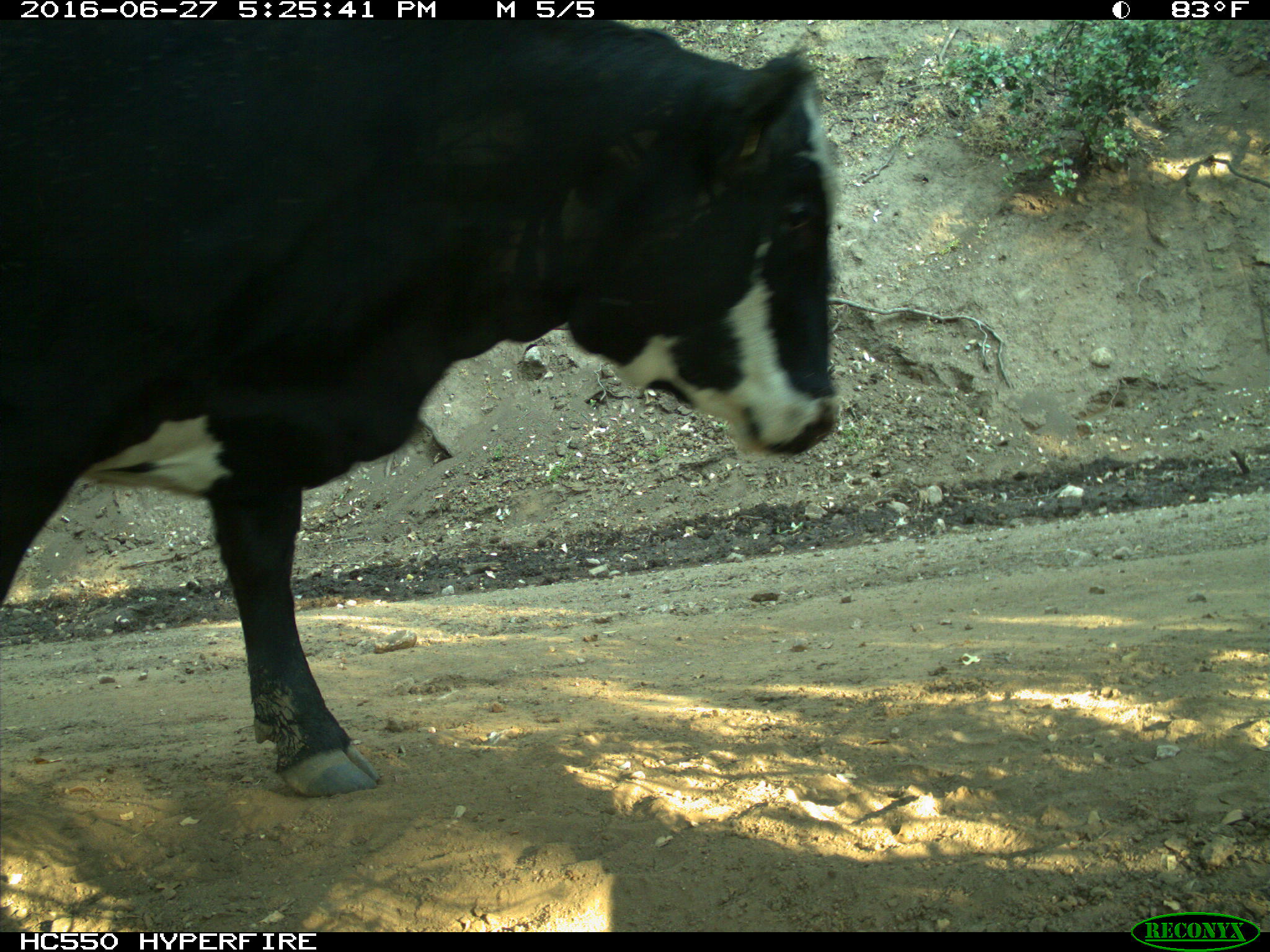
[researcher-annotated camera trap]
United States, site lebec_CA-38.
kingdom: Animalia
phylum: Chordata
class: Mammalia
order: Artiodactyla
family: Bovidae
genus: Bos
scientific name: Bos taurus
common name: domestic cow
Bos taurus (domestic cow).